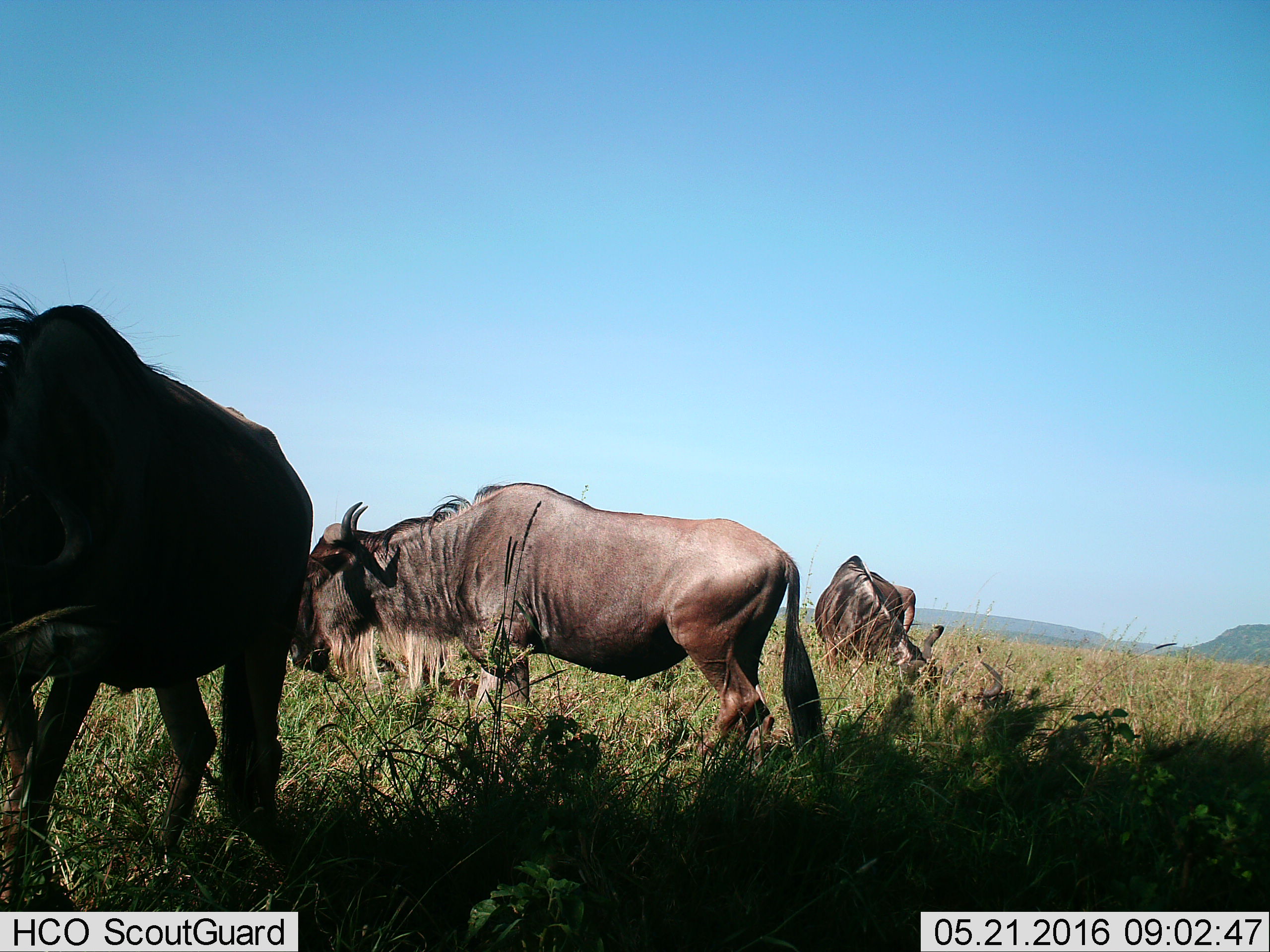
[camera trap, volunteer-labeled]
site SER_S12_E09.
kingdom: Animalia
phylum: Chordata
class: Mammalia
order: Artiodactyla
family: Bovidae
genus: Connochaetes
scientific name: Connochaetes taurinus taurinus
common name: blue wildebeest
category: wildebeestblue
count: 3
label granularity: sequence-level